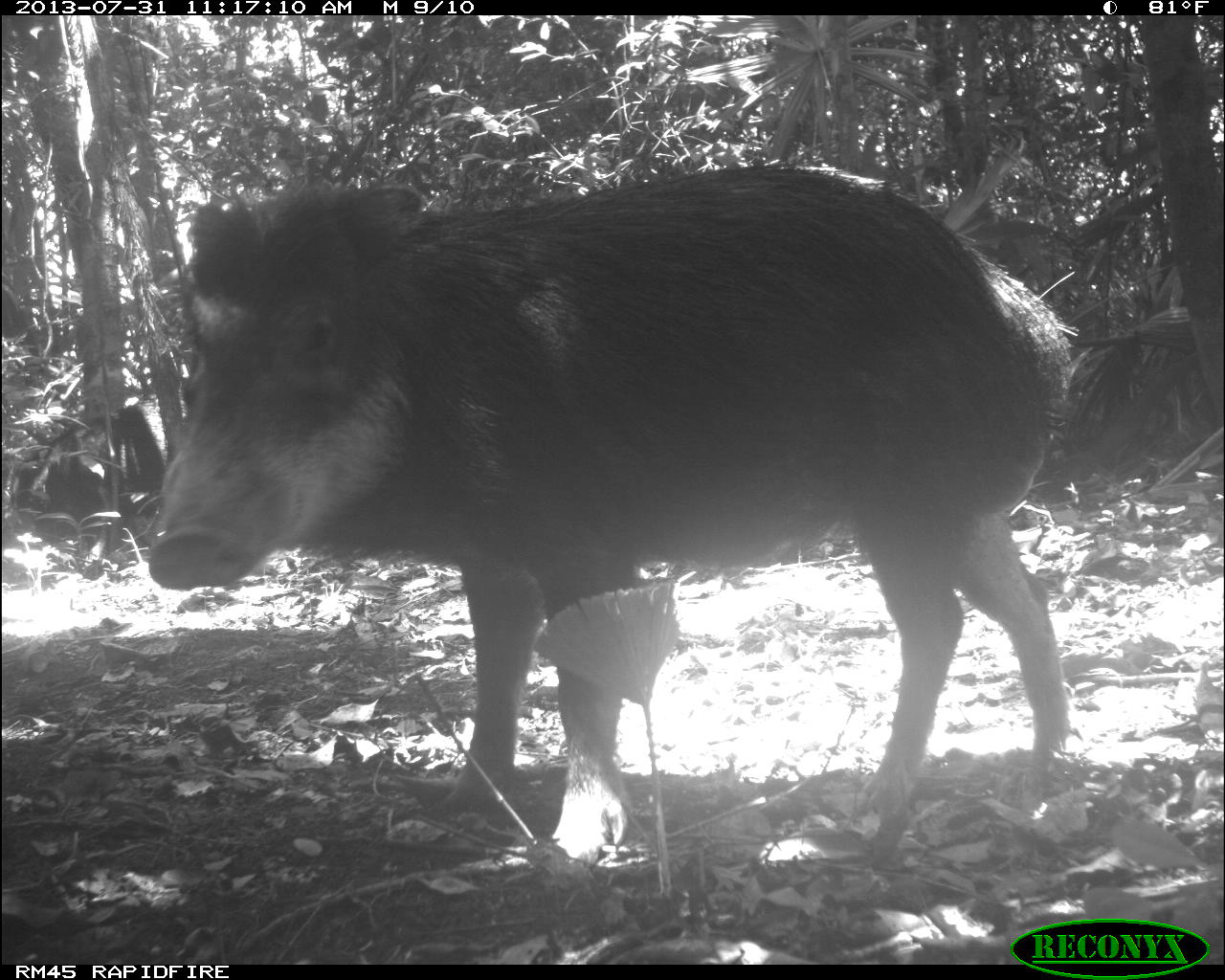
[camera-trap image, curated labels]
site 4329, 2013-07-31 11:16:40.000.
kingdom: Animalia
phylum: Chordata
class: Mammalia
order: Artiodactyla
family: Tayassuidae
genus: Tayassu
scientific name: Tayassu pecari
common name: white-lipped peccary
Tayassu pecari (white-lipped peccary), count 3.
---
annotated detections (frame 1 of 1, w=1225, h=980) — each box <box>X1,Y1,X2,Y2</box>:
tayassu pecari: <box>145,161,1075,870</box>